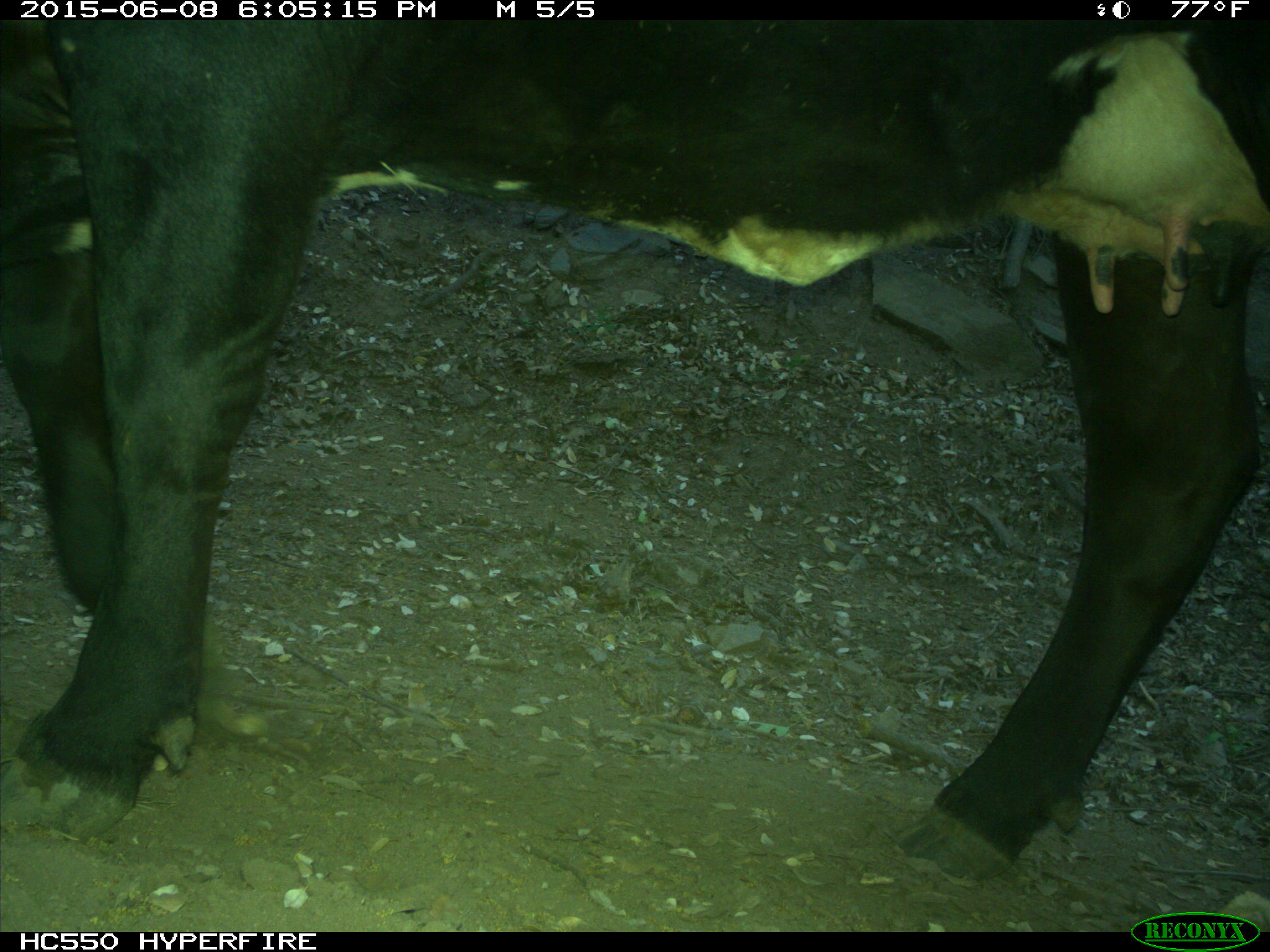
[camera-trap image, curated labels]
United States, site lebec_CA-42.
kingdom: Animalia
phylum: Chordata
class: Mammalia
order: Artiodactyla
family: Bovidae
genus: Bos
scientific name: Bos taurus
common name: domestic cow